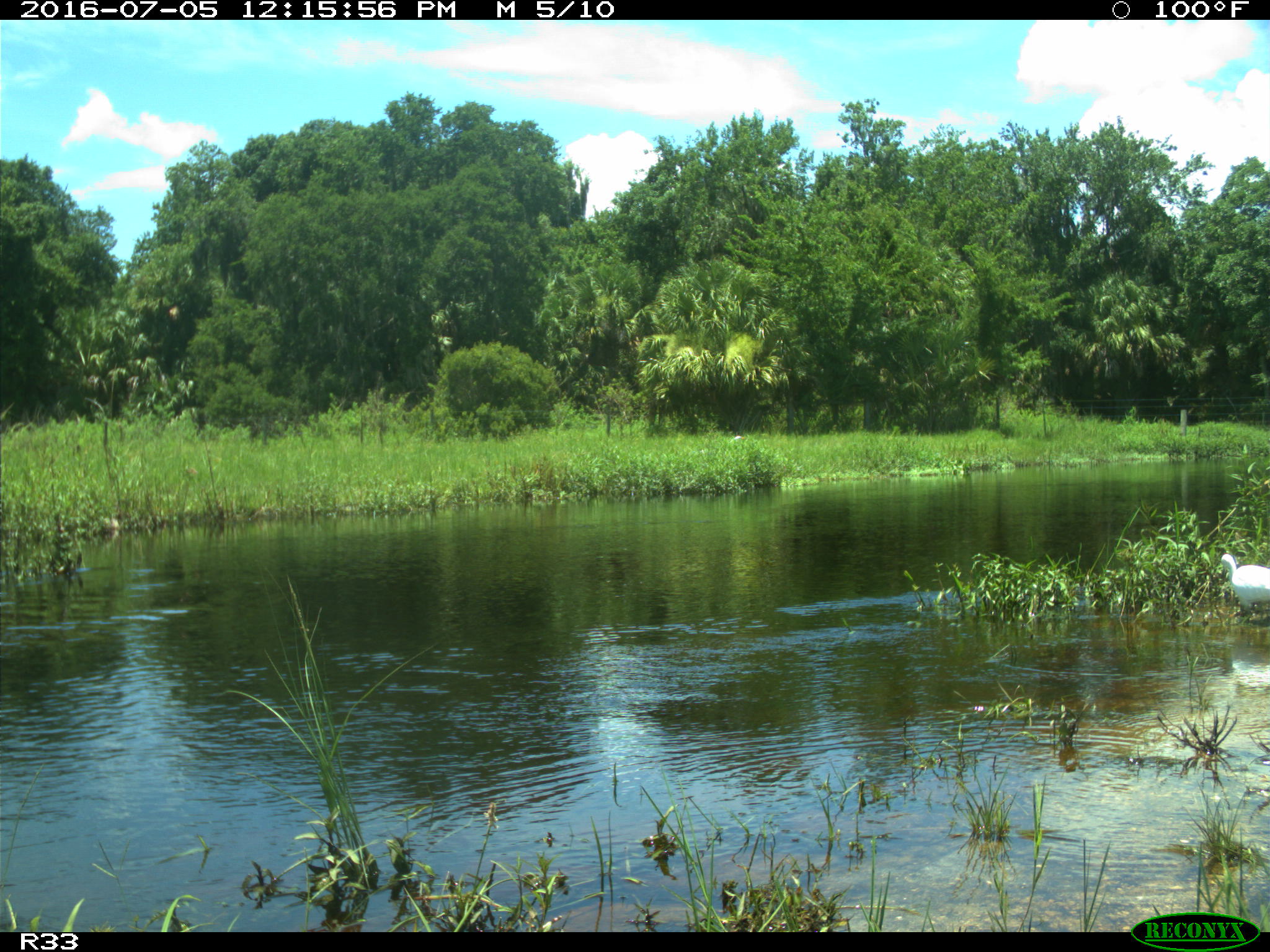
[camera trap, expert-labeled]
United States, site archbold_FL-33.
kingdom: Animalia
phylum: Chordata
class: Aves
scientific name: Aves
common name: birds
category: unidentified bird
Unidentified bird (birds) (Aves).